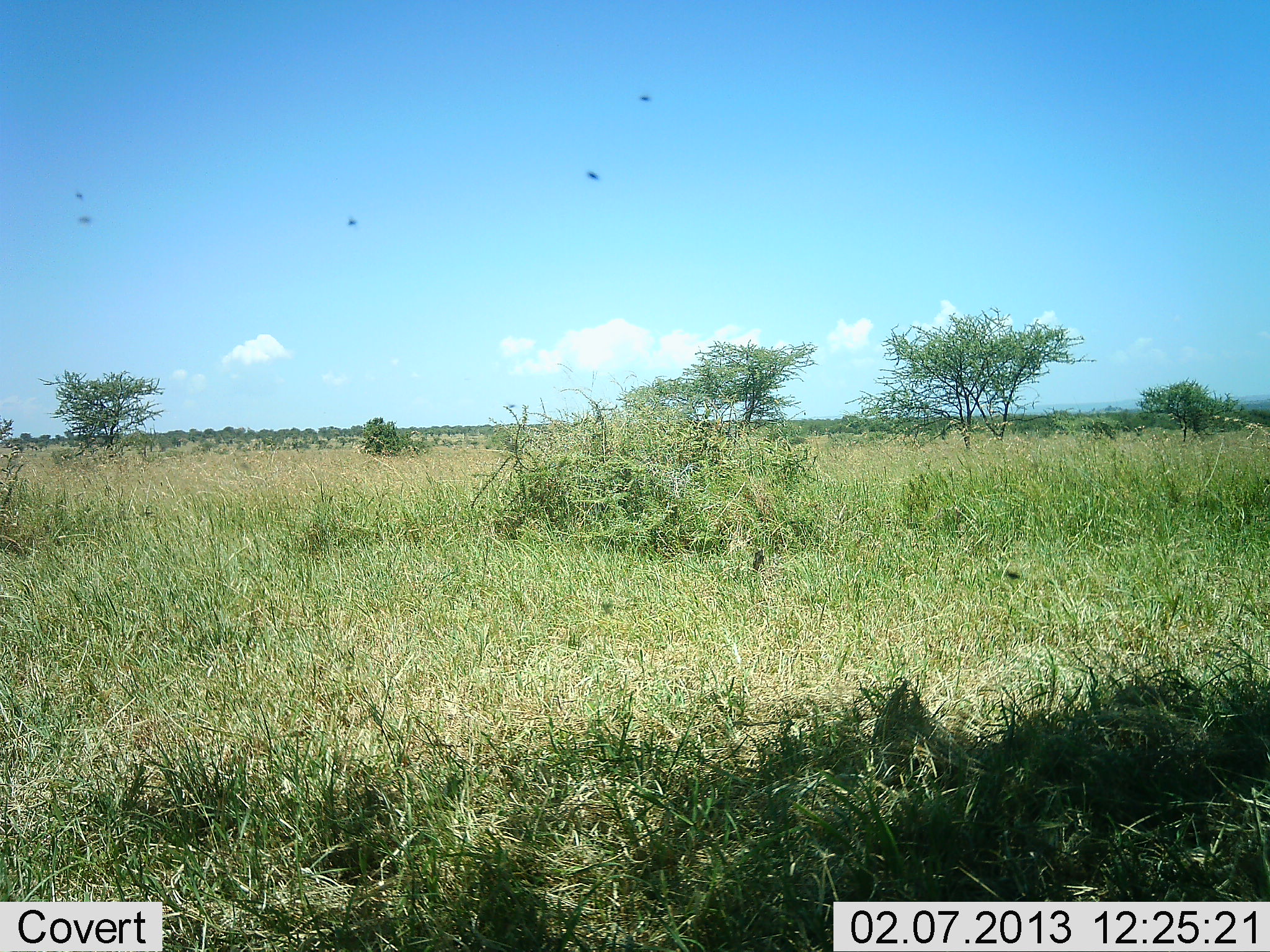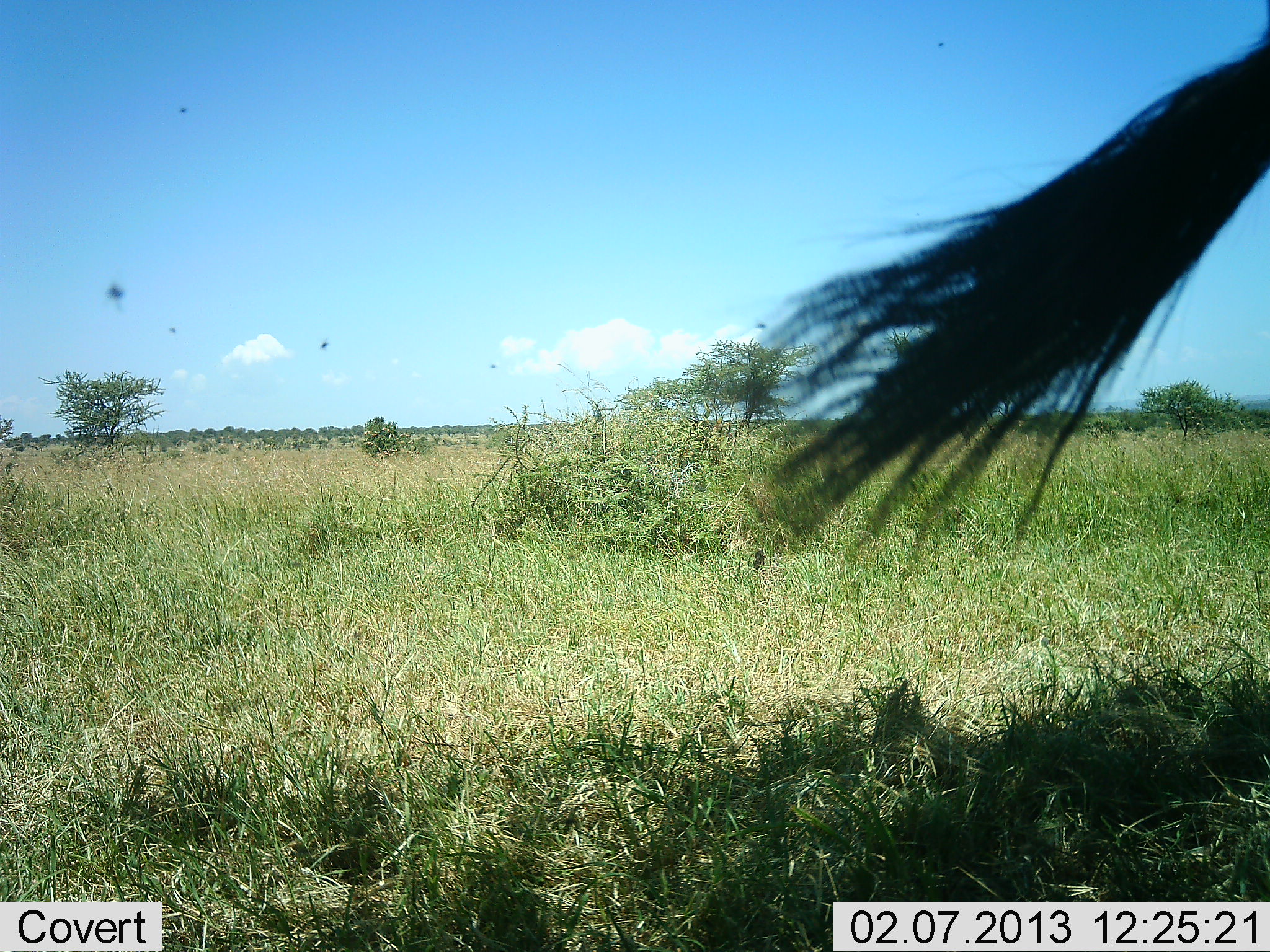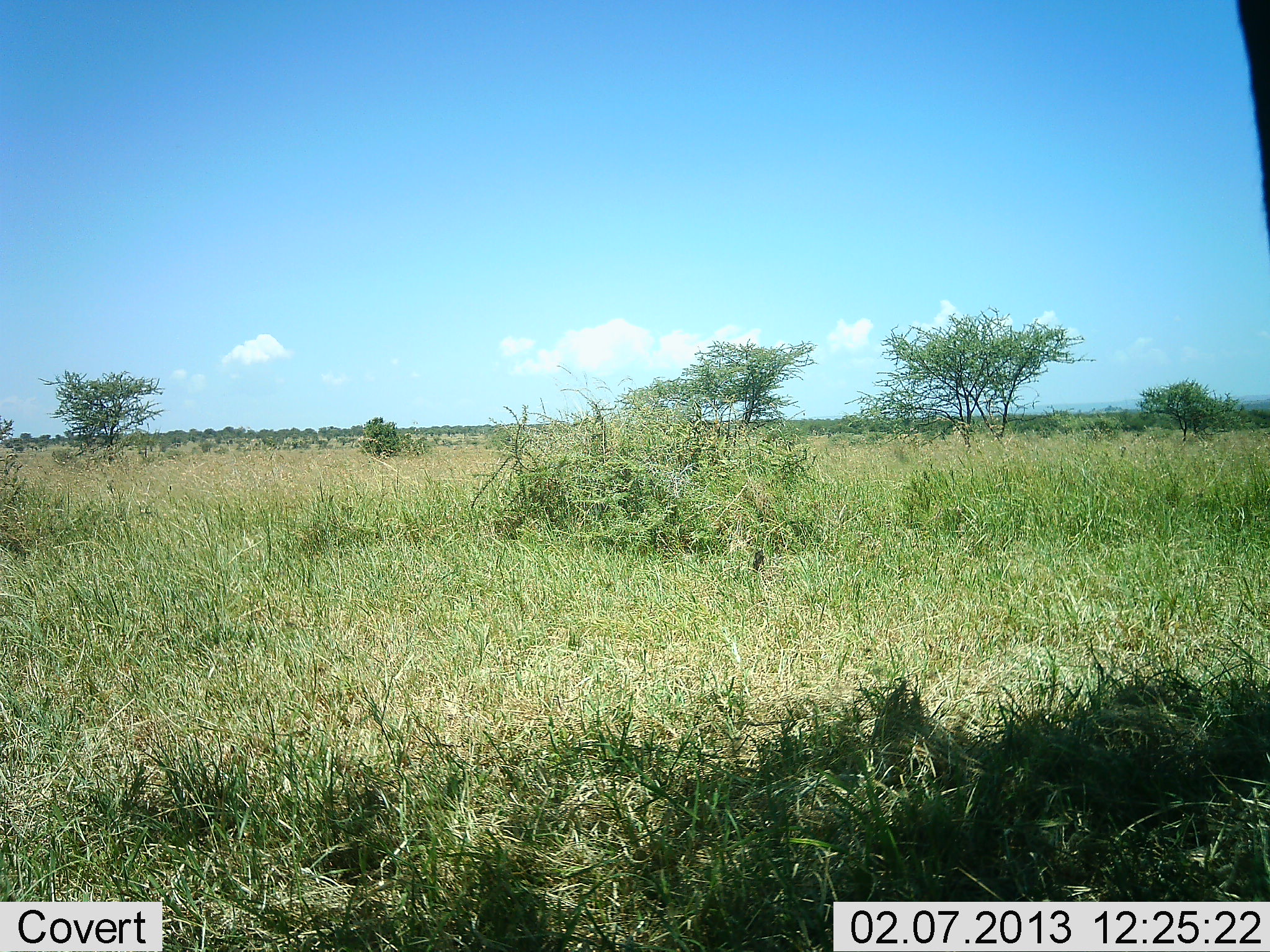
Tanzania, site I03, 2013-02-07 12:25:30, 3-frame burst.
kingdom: Animalia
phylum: Chordata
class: Mammalia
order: Artiodactyla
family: Bovidae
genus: Connochaetes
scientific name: Connochaetes taurinus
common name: blue wildebeest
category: wildebeest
Wildebeest (blue wildebeest) (Connochaetes taurinus), count 1. Behavior (volunteer vote fractions): standing 78%, resting 4%, moving 22%, interacting 0%. Young present (vote fraction): 0%. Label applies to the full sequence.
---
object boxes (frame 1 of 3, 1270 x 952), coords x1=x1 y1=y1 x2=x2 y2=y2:
animal: x1=751 y1=549 x2=765 y2=574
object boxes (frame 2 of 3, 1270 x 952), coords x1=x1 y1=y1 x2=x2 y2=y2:
animal: x1=738 y1=2 x2=1270 y2=571; x1=753 y1=550 x2=766 y2=574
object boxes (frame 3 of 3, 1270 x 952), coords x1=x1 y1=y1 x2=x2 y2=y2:
animal: x1=1234 y1=0 x2=1270 y2=256; x1=750 y1=548 x2=766 y2=574